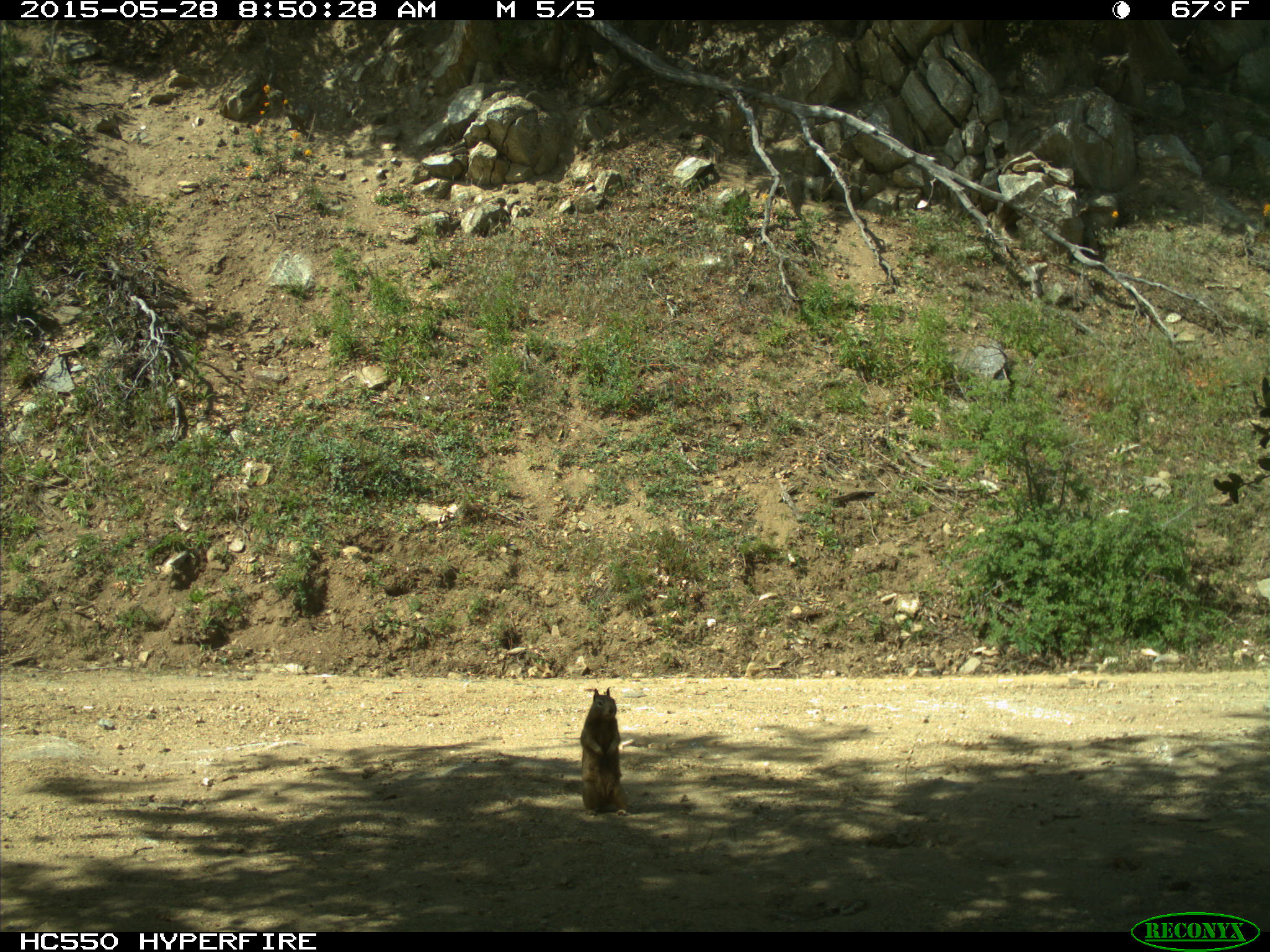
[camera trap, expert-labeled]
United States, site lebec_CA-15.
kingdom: Animalia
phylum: Chordata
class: Mammalia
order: Rodentia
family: Sciuridae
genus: Otospermophilus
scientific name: Otospermophilus beecheyi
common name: california ground squirrel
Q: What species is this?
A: Otospermophilus beecheyi (california ground squirrel).